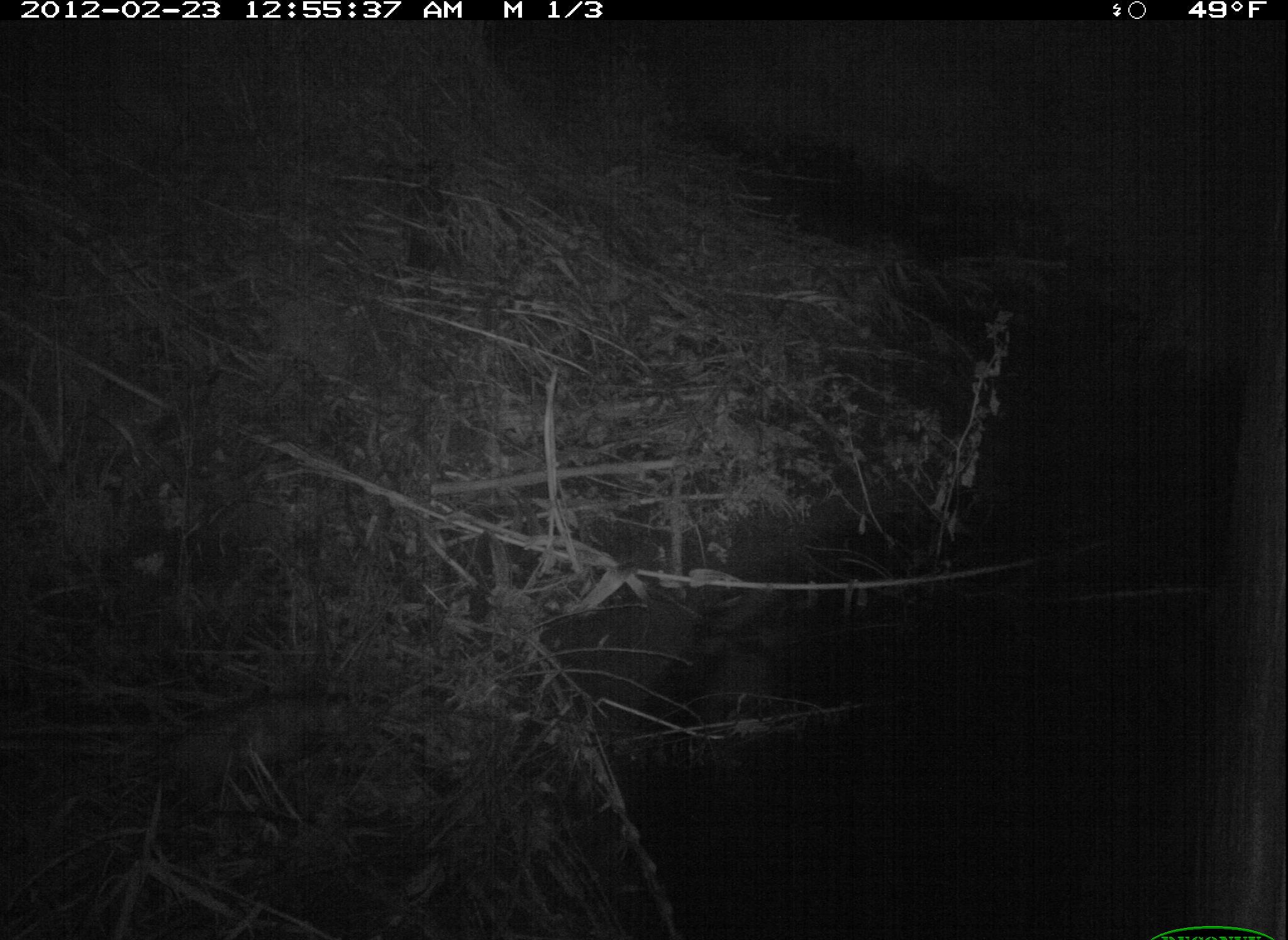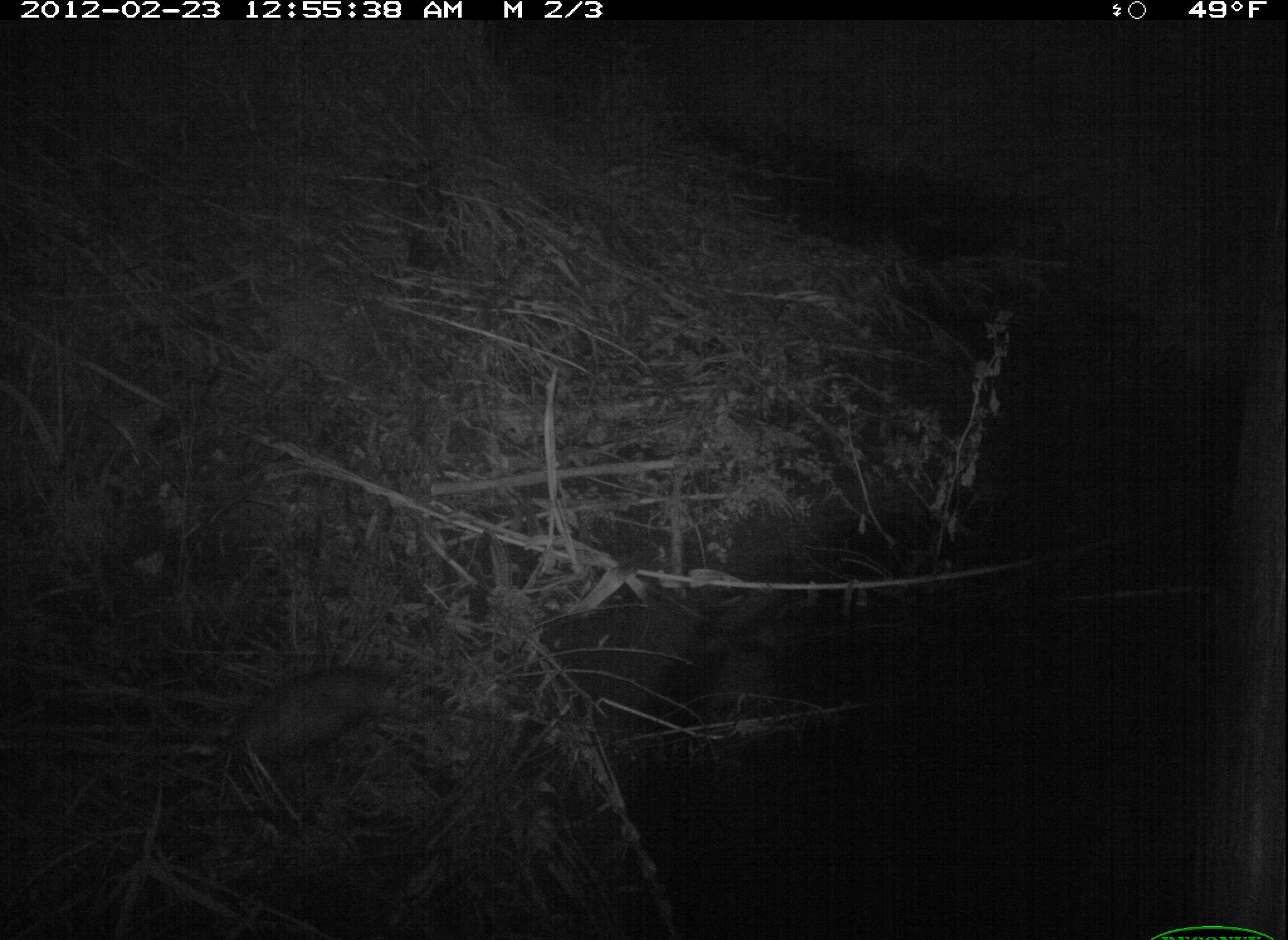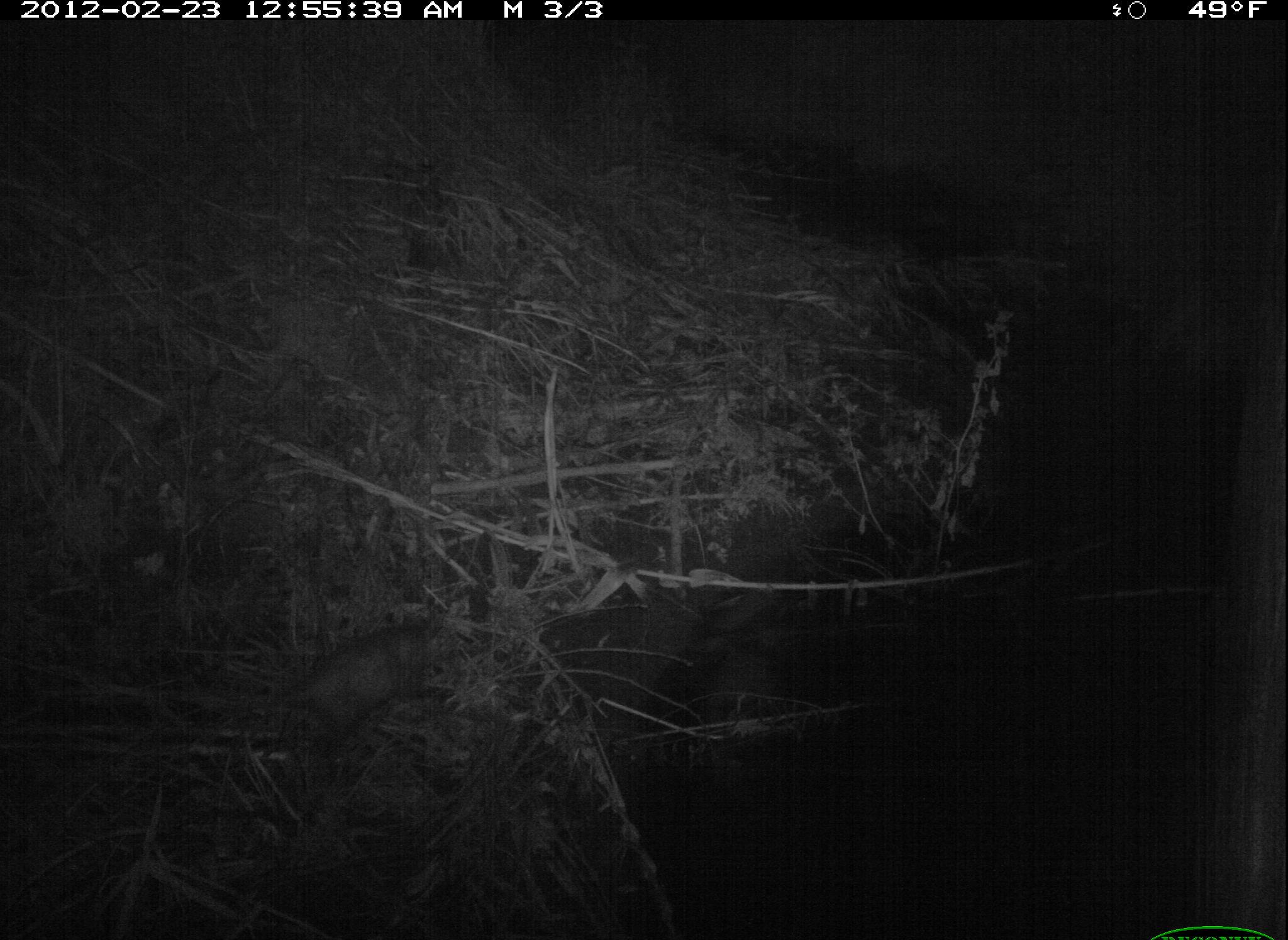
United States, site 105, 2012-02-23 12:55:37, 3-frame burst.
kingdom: Animalia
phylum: Chordata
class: Mammalia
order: Didelphimorphia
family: Didelphidae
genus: Didelphis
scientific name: Didelphis virginiana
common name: virginia opossum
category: opossum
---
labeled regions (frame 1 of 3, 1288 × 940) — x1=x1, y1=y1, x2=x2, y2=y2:
opossum: x1=145, y1=683, x2=369, y2=831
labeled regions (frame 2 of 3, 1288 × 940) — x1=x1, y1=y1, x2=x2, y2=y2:
opossum: x1=179, y1=635, x2=451, y2=830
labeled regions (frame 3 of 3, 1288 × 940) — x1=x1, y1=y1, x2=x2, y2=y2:
opossum: x1=267, y1=612, x2=475, y2=744